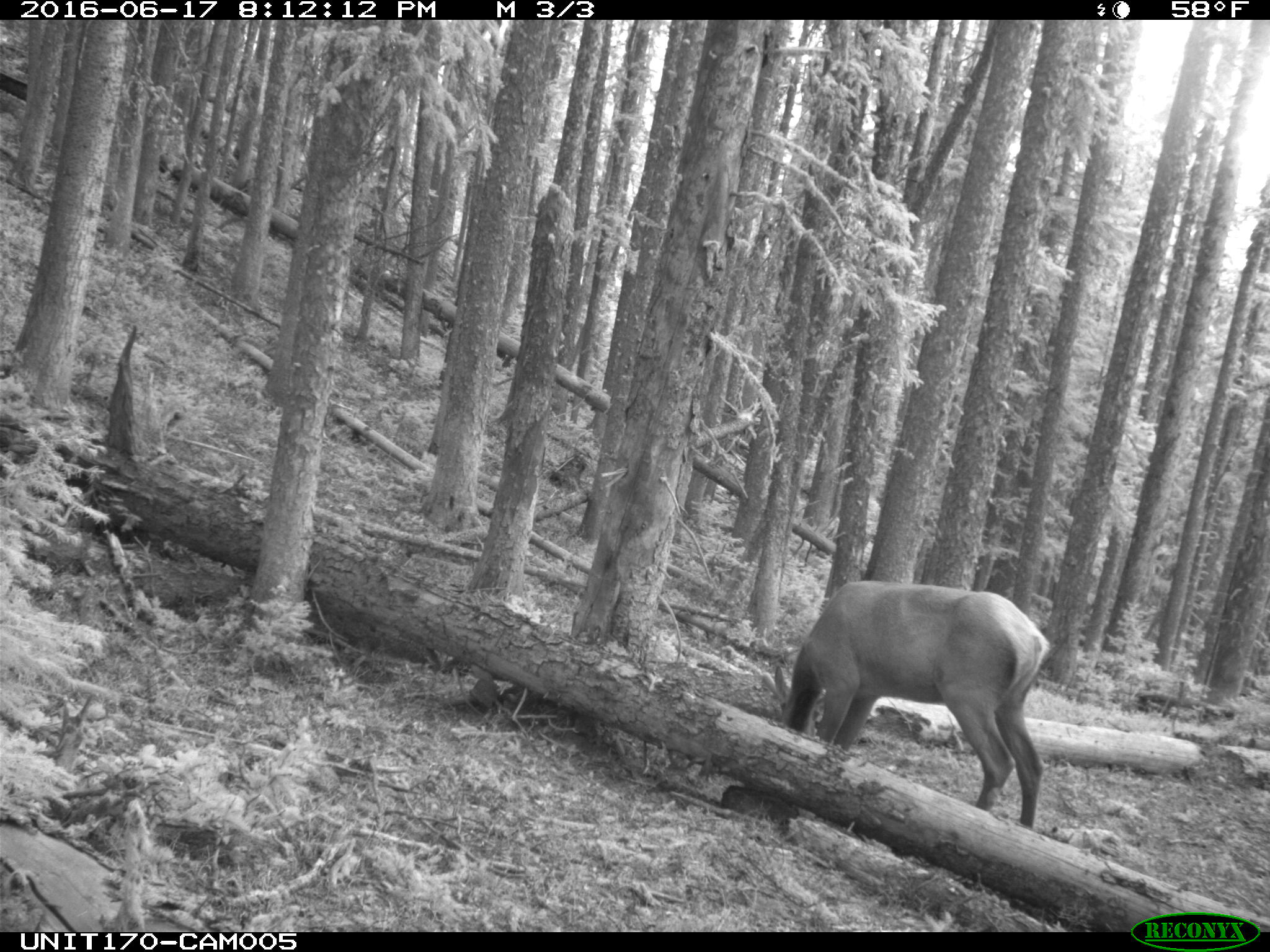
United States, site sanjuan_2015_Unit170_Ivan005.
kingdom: Animalia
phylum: Chordata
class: Mammalia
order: Artiodactyla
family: Cervidae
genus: Cervus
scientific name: Cervus elaphus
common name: red deer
Cervus elaphus (red deer).